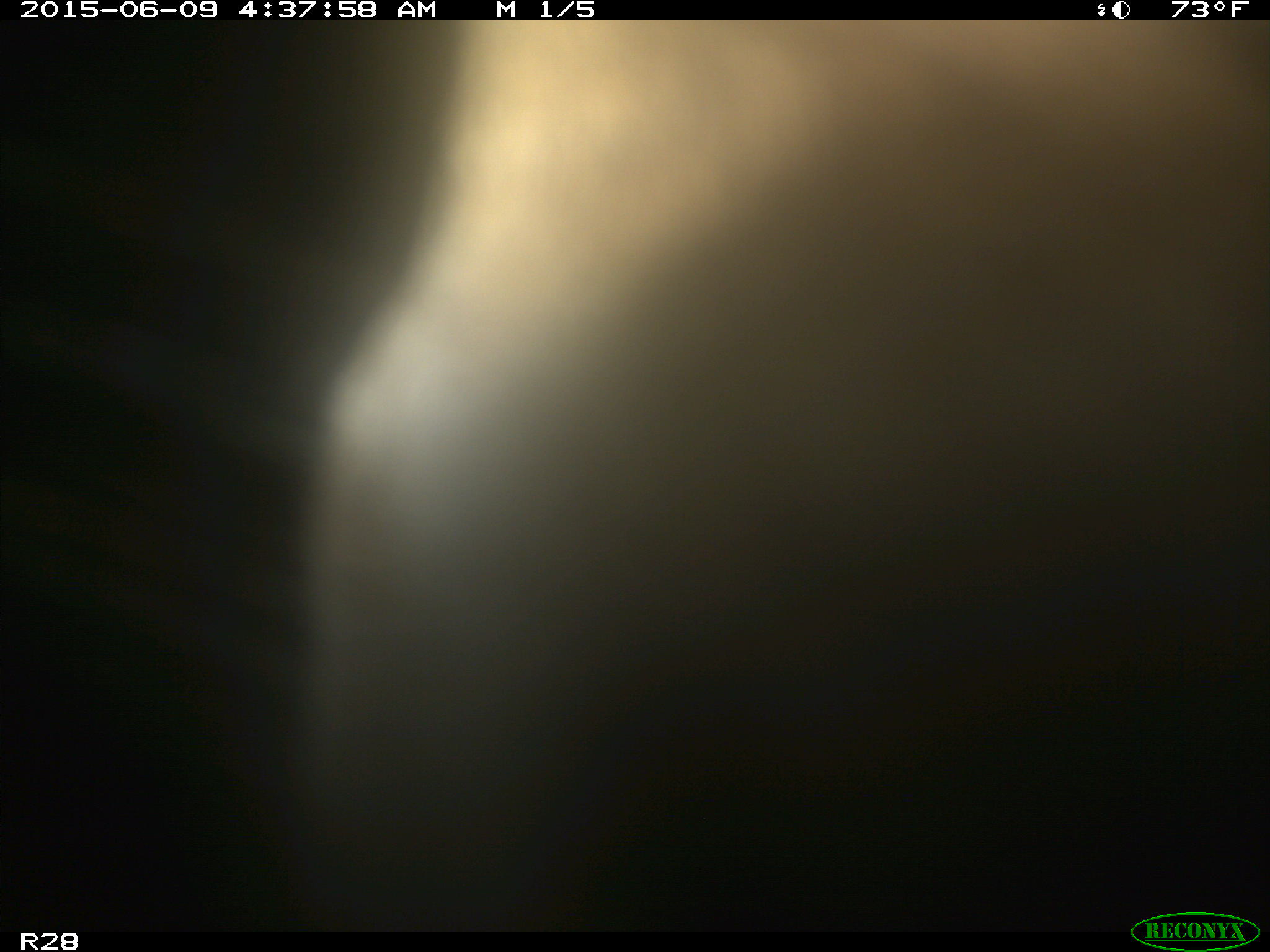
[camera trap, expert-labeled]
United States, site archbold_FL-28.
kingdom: Animalia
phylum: Chordata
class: Mammalia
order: Artiodactyla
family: Bovidae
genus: Bos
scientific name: Bos taurus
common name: domestic cow